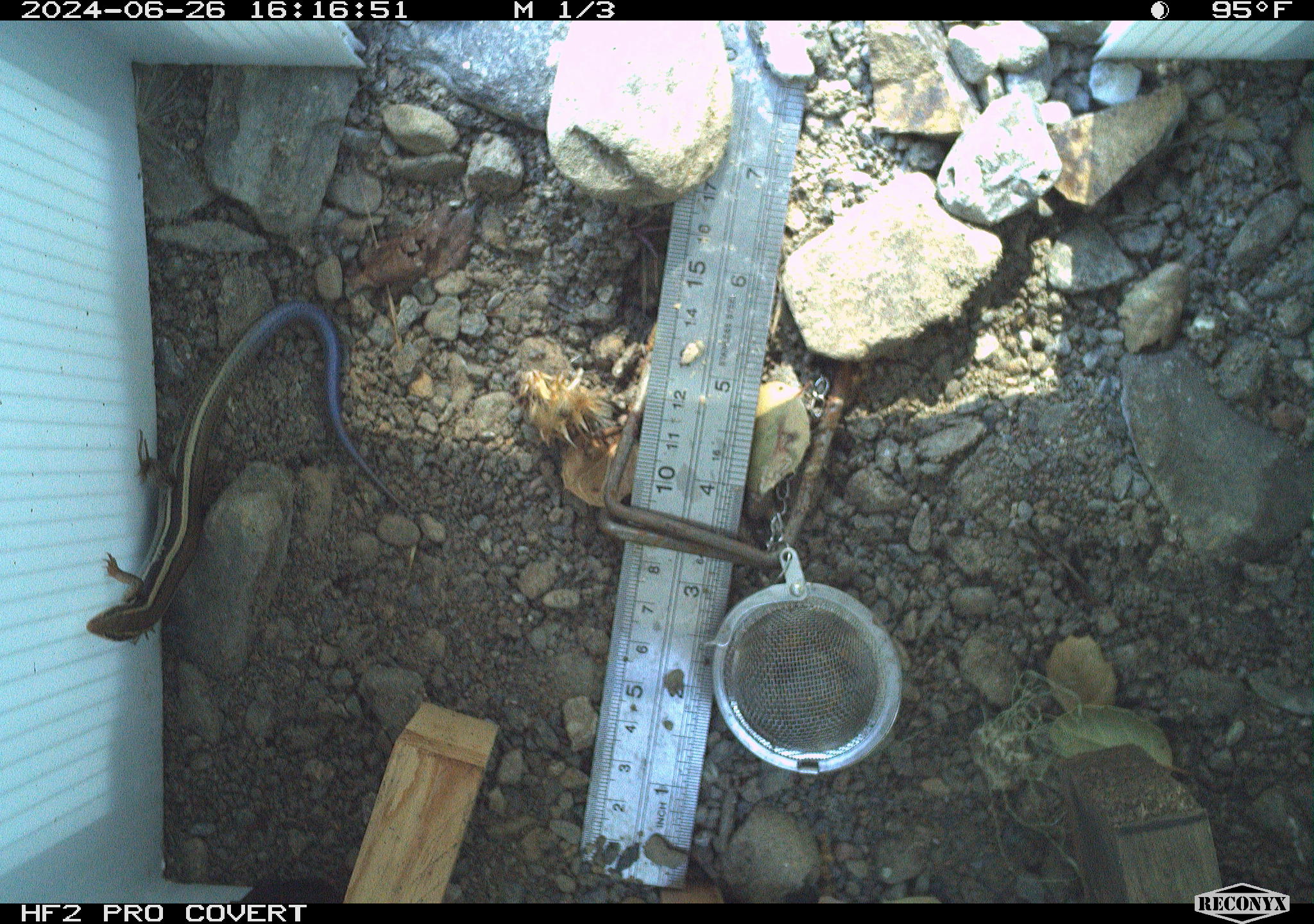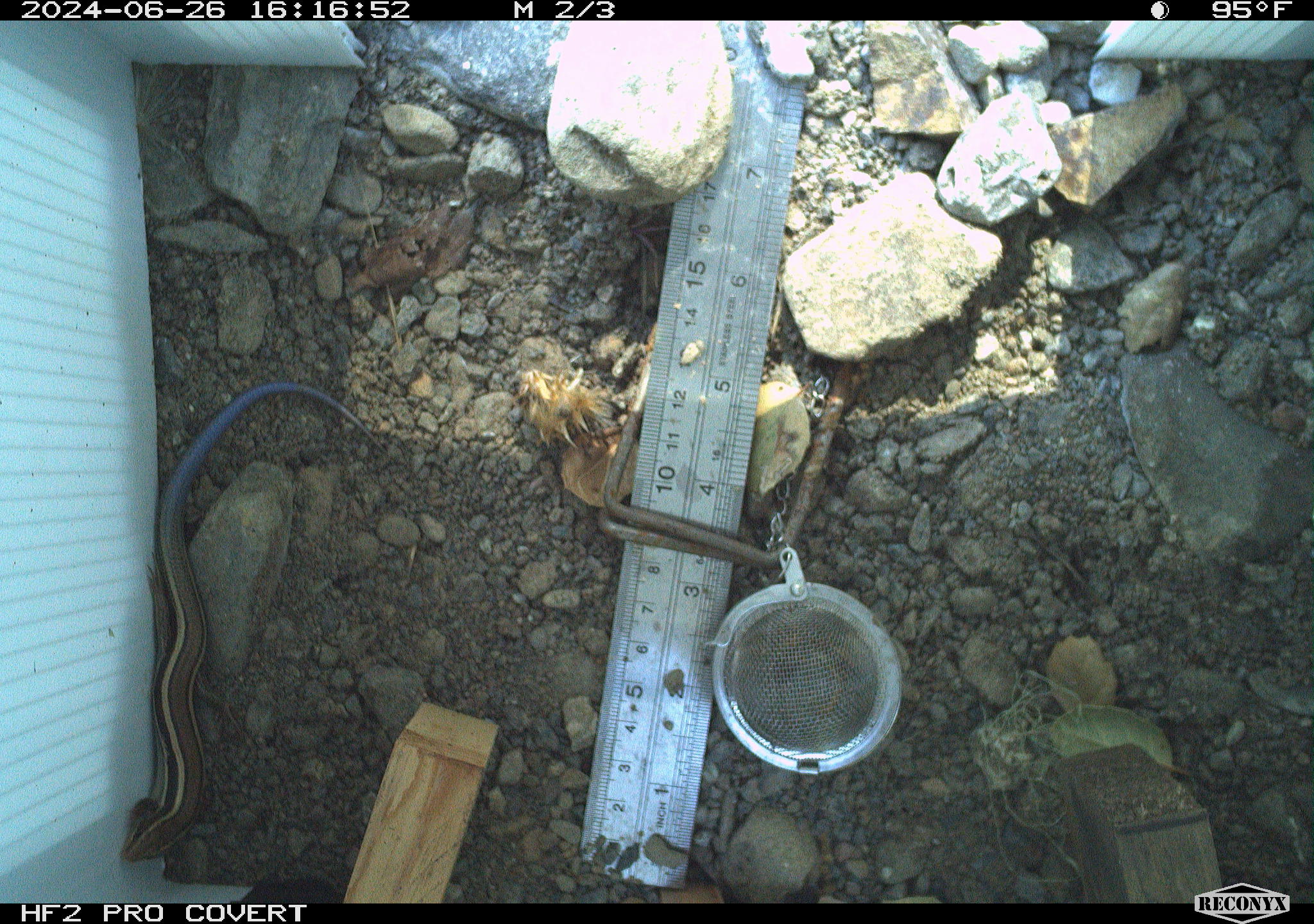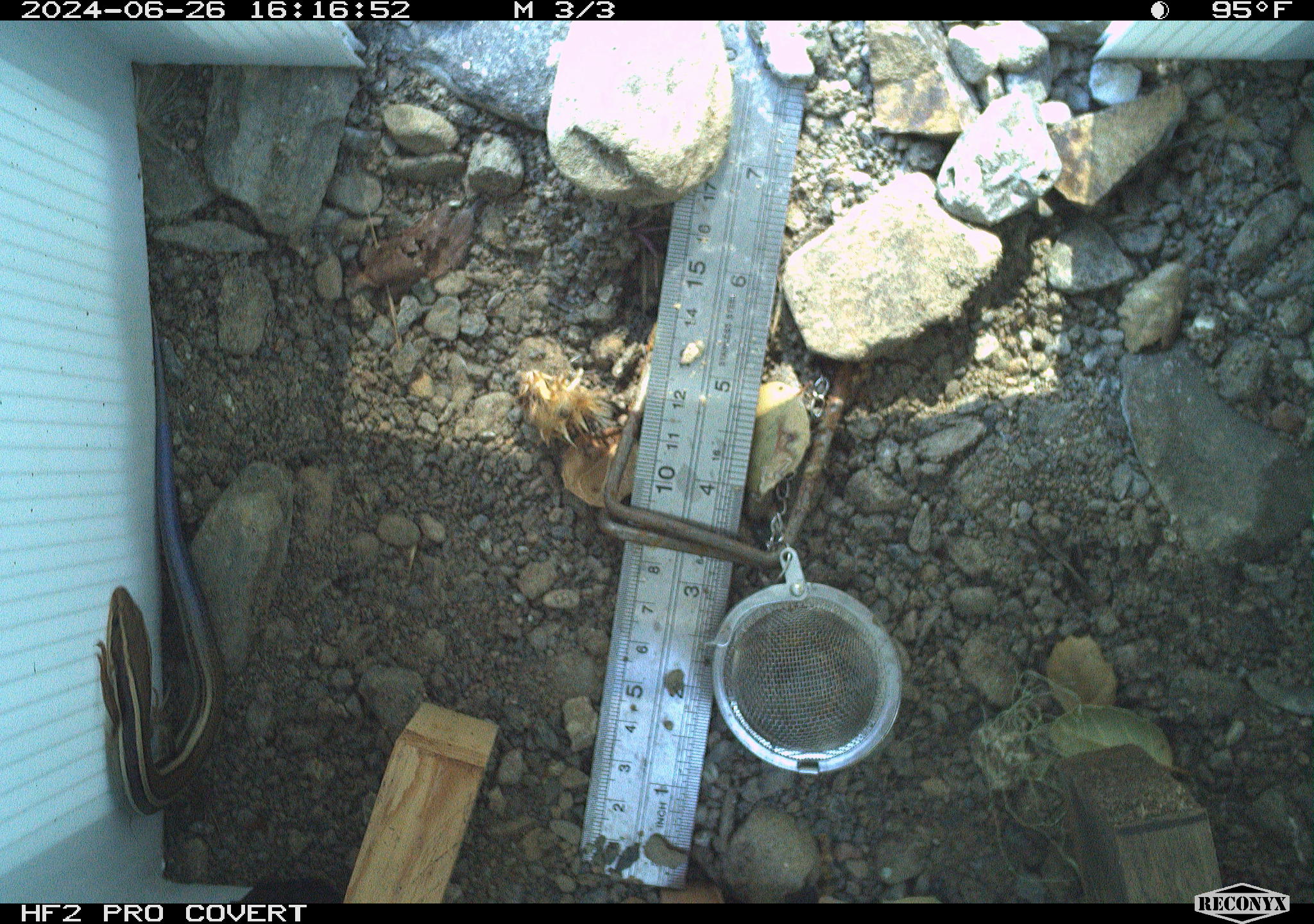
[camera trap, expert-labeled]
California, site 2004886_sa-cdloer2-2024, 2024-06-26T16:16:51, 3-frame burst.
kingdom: Animalia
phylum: Chordata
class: Reptilia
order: Squamata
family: Scincidae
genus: Plestiodon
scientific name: Plestiodon skiltonianus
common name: western skink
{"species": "western skink (Plestiodon skiltonianus)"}